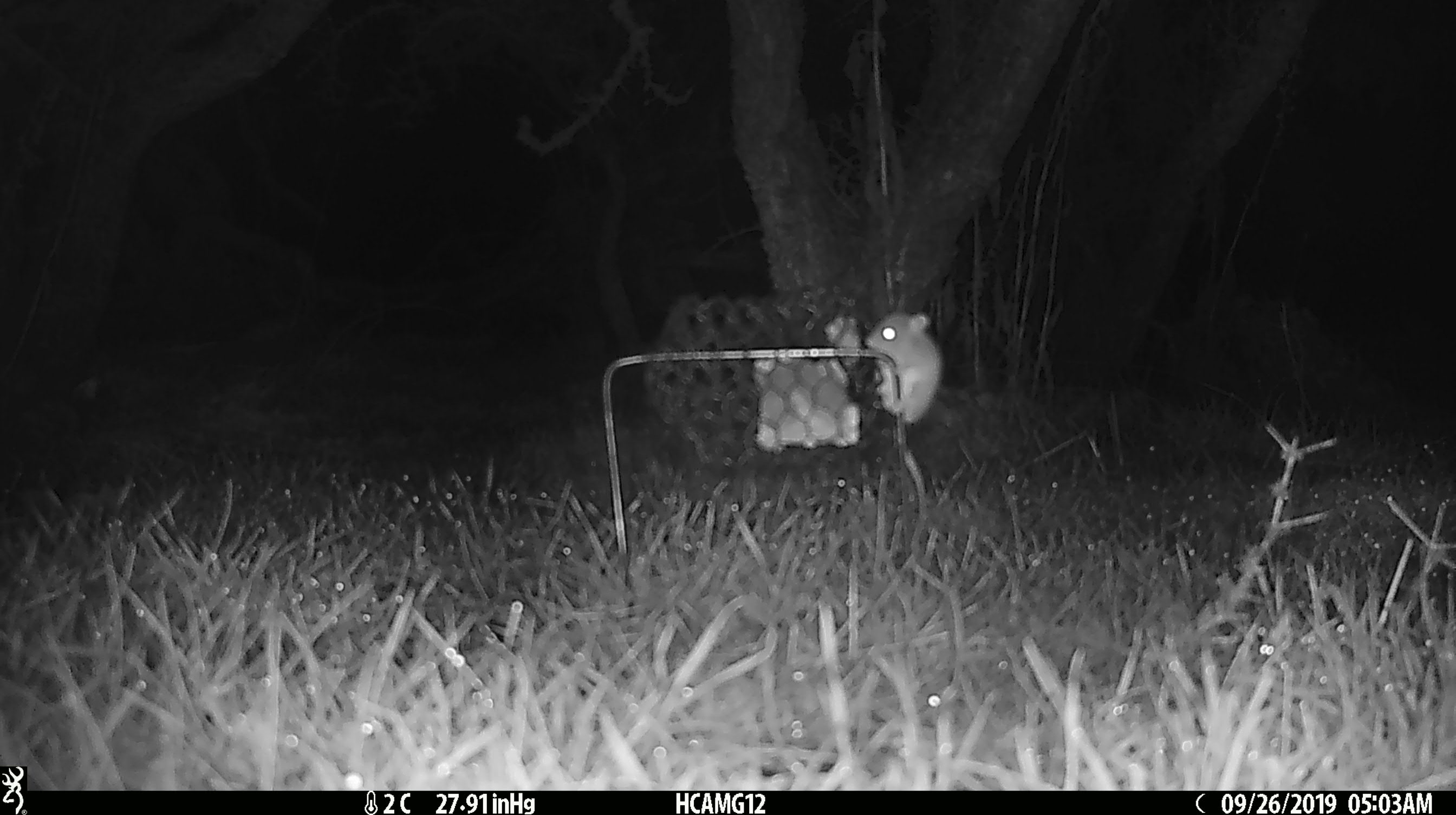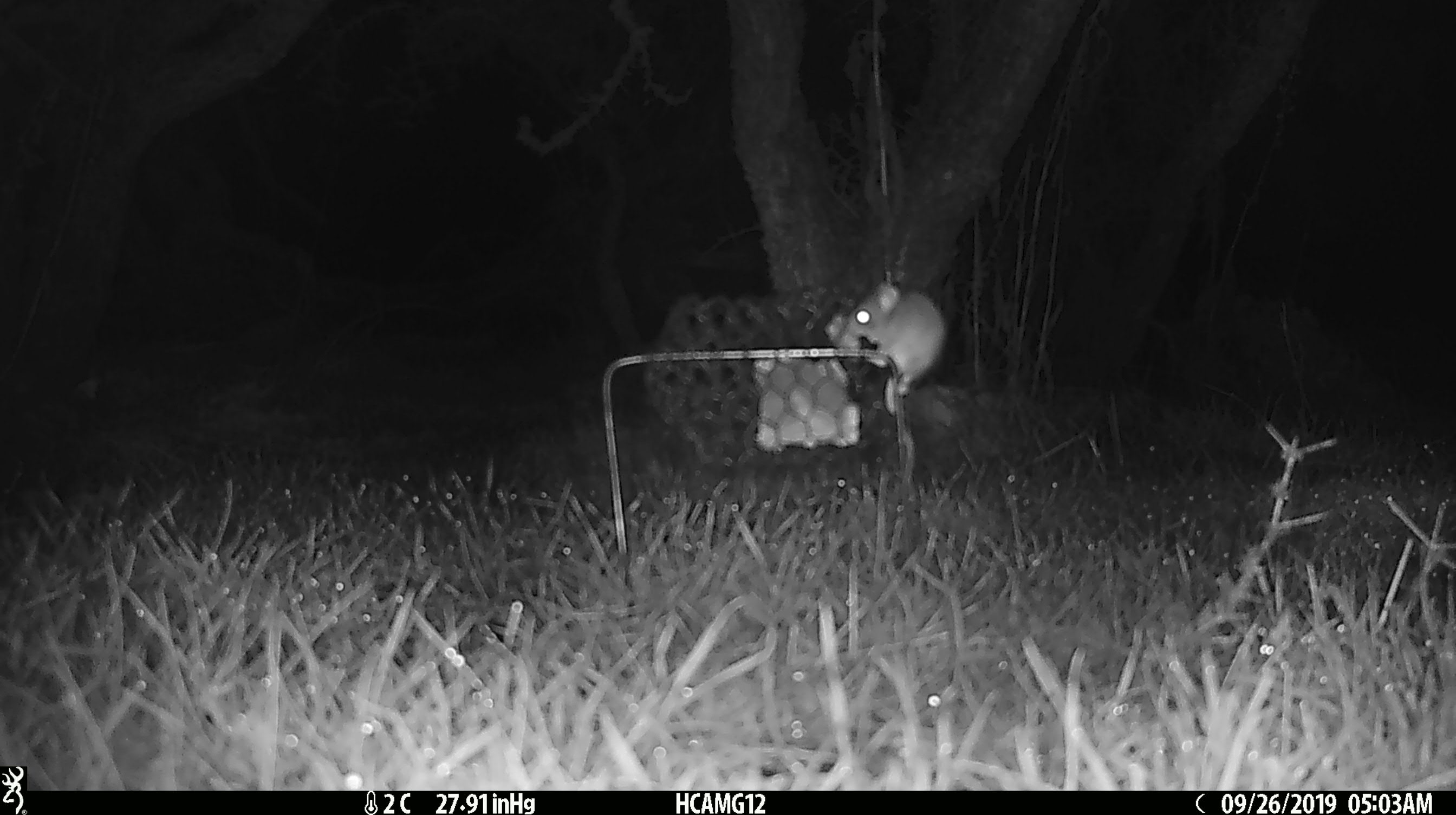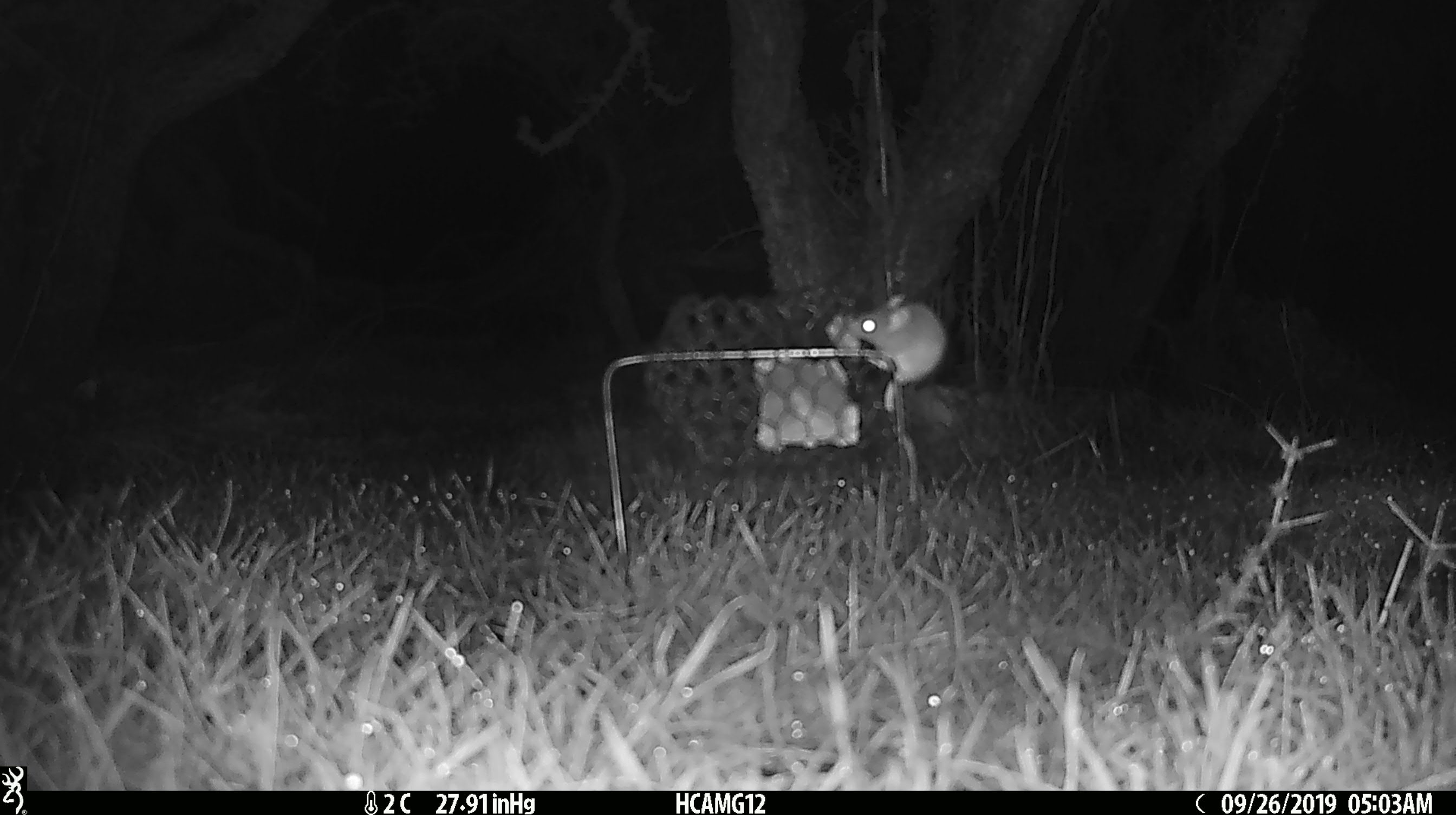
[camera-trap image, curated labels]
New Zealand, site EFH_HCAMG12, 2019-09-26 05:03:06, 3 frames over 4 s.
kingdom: Animalia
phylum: Chordata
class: Mammalia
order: Rodentia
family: Muridae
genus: Mus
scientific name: Mus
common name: mouse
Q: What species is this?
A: Mouse (Mus).